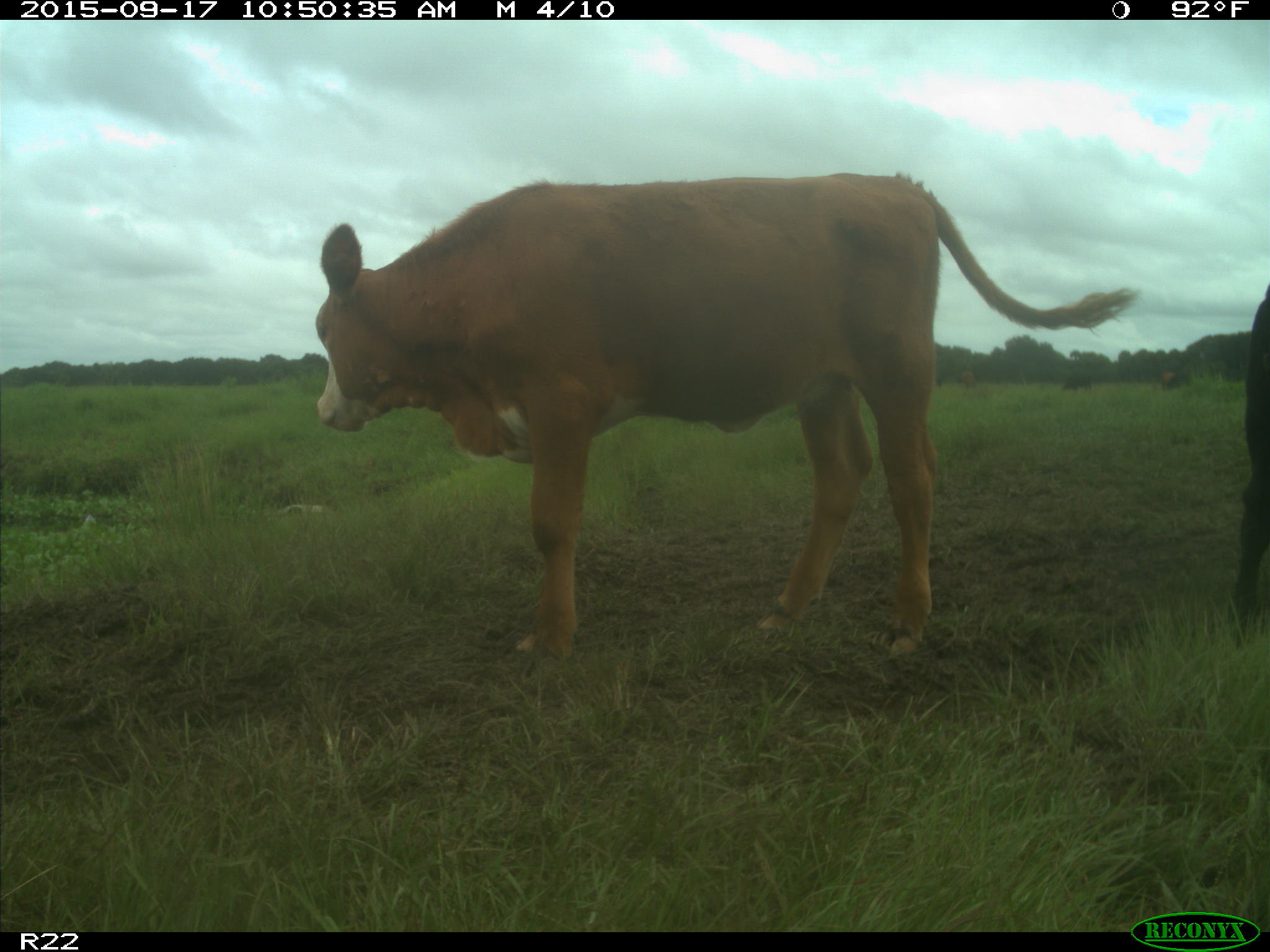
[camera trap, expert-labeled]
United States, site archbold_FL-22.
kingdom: Animalia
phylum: Chordata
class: Mammalia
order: Artiodactyla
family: Bovidae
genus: Bos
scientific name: Bos taurus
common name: domestic cow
Bos taurus (domestic cow).